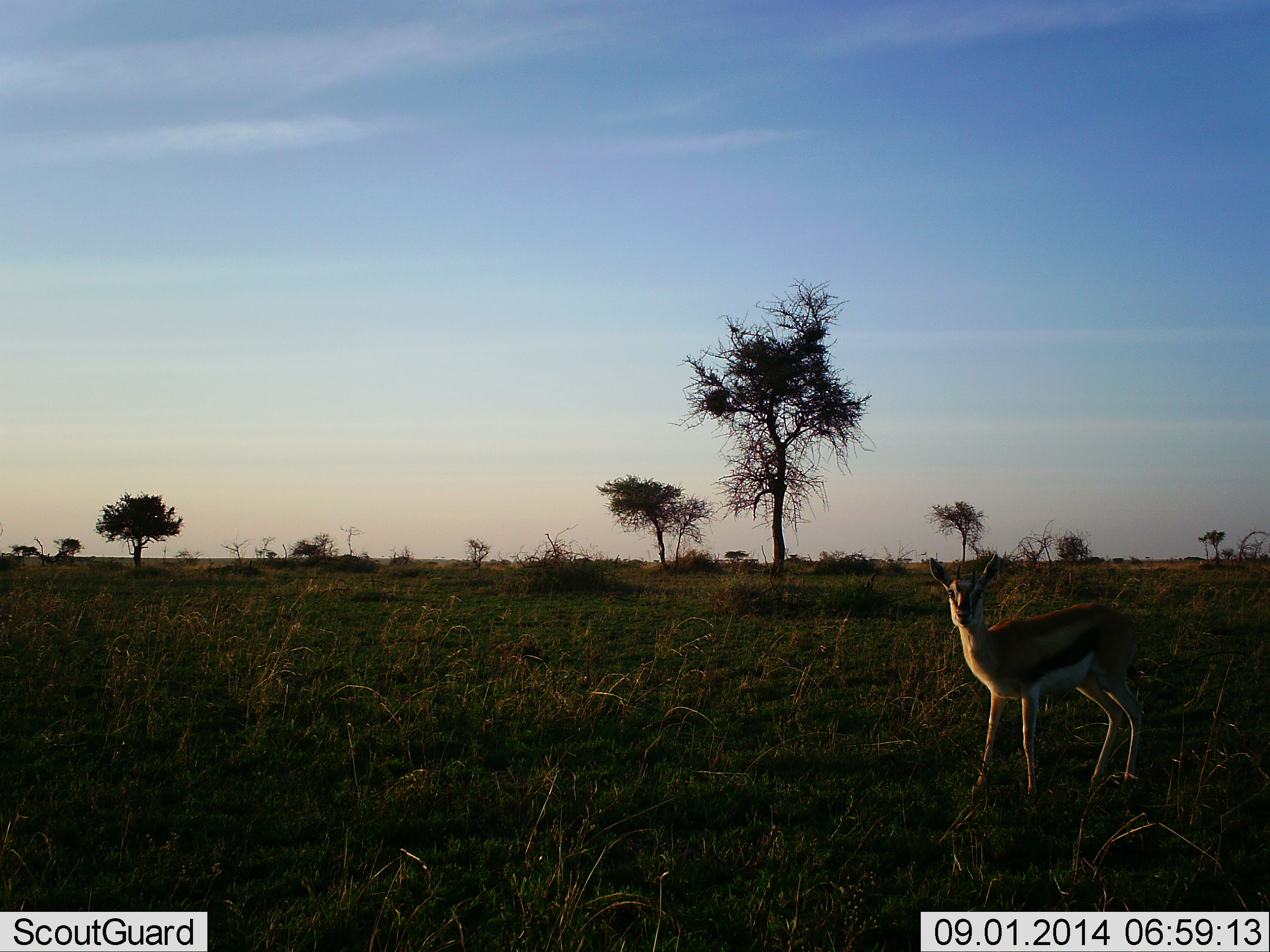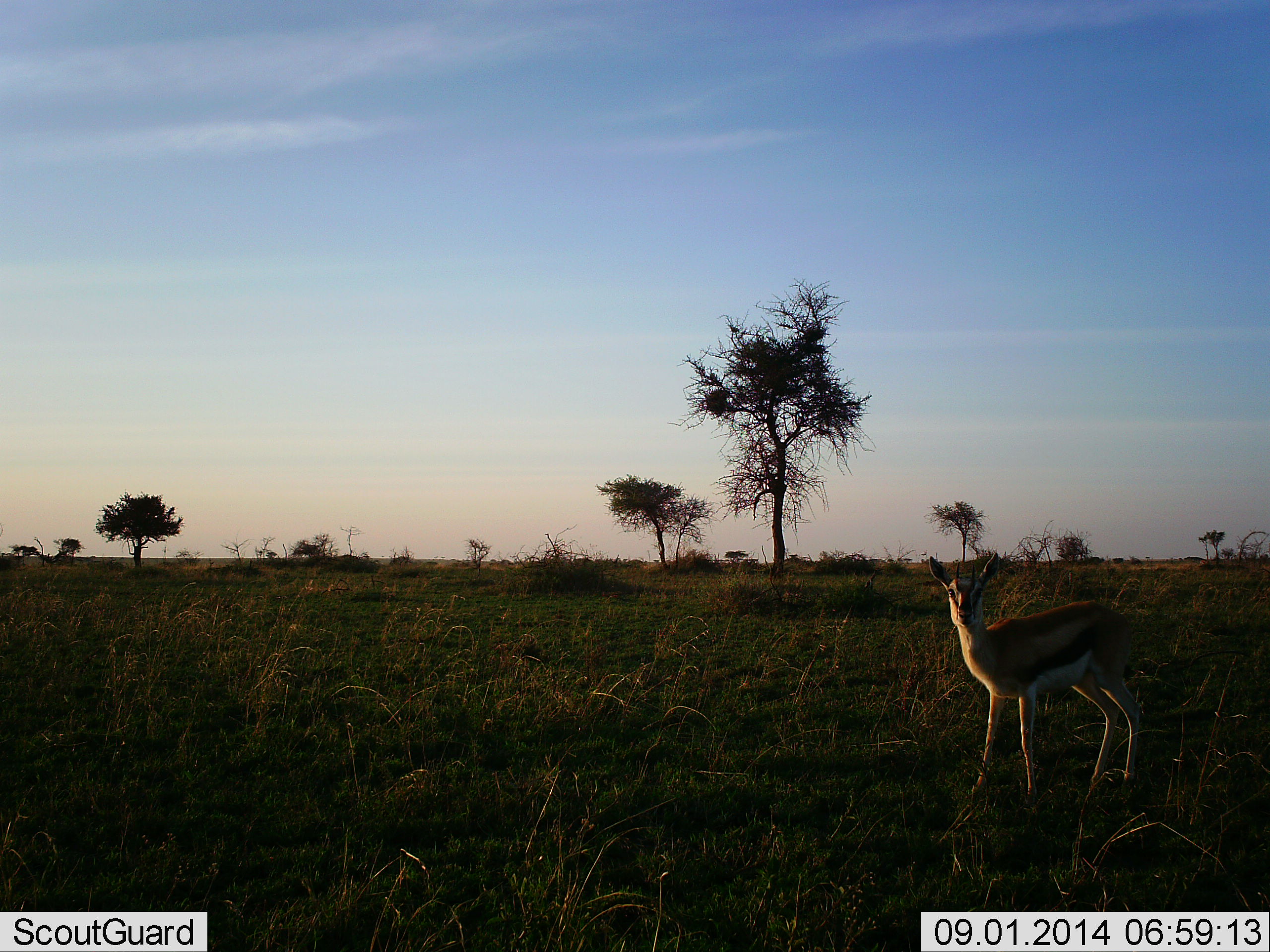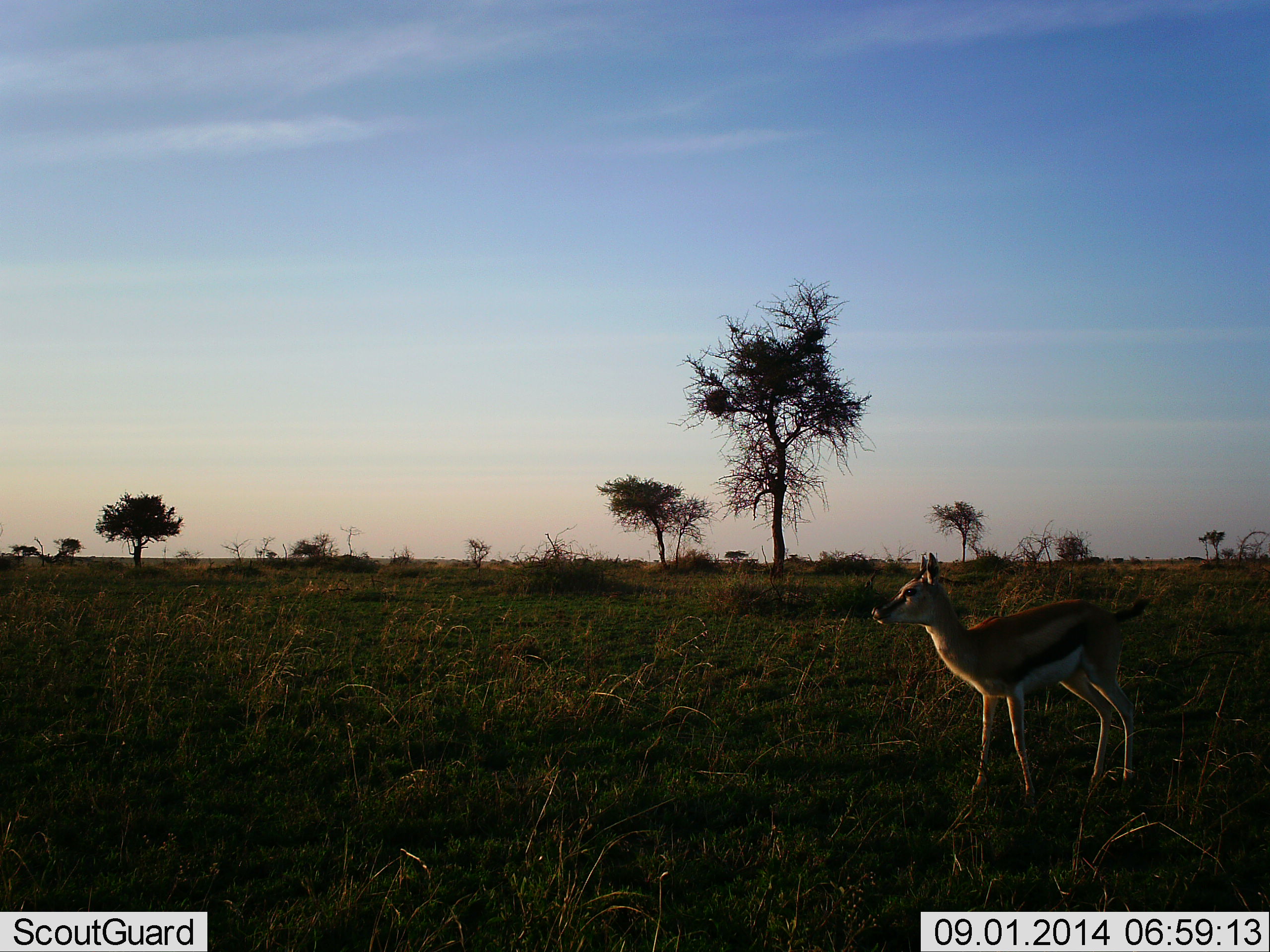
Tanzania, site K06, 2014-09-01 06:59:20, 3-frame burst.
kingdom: Animalia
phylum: Chordata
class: Mammalia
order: Artiodactyla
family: Bovidae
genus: Eudorcas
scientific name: Eudorcas thomsonii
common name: thomson's gazelle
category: gazellethomsons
Gazellethomsons (thomson's gazelle) (Eudorcas thomsonii), count 1. Behavior (volunteer vote fractions): standing 100%, resting 0%, moving 0%, interacting 0%. Young present (vote fraction): 0%. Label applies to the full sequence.